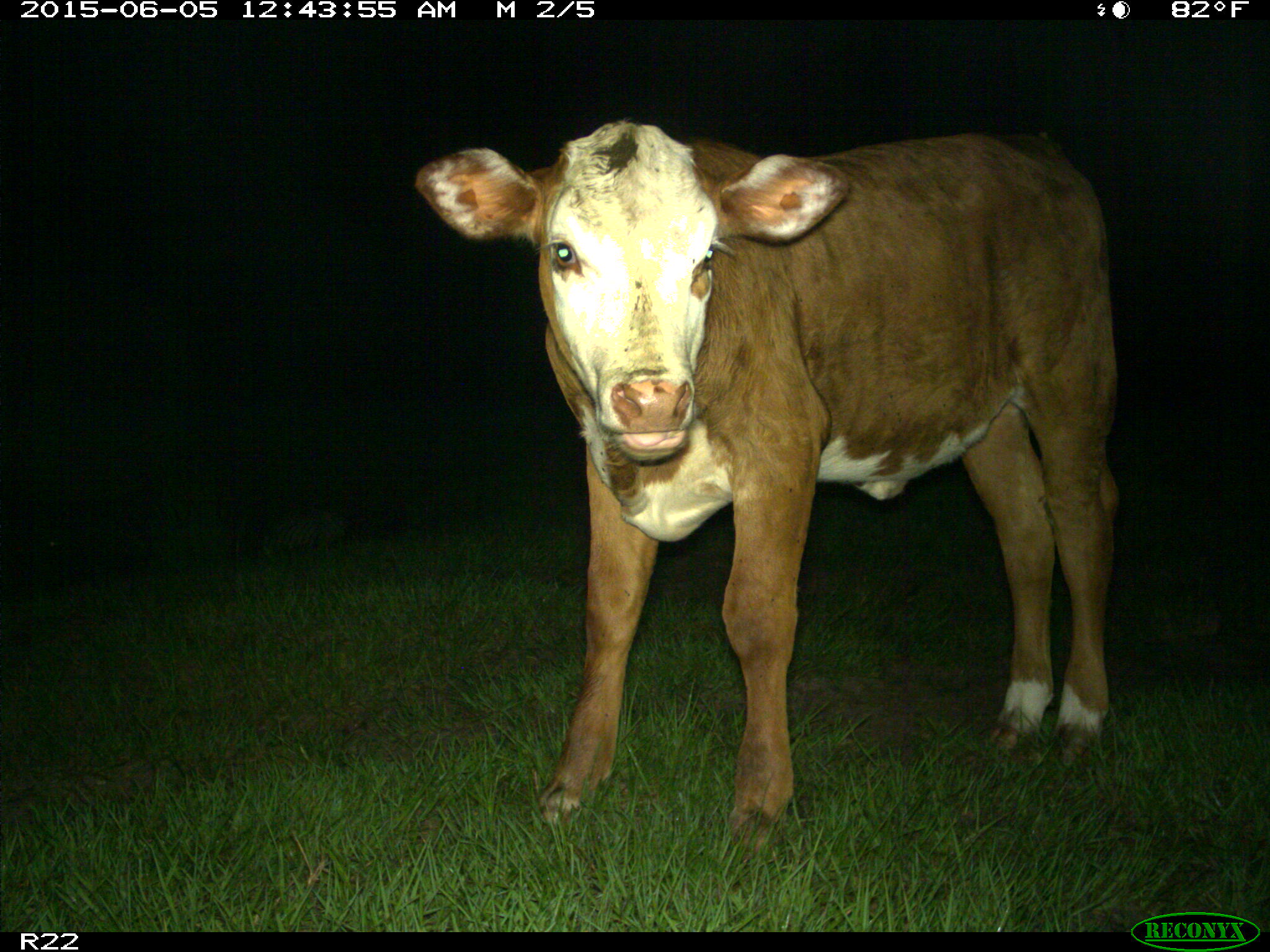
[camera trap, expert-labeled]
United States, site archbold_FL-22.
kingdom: Animalia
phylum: Chordata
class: Mammalia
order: Artiodactyla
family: Bovidae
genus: Bos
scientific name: Bos taurus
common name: domestic cow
Bos taurus (domestic cow).